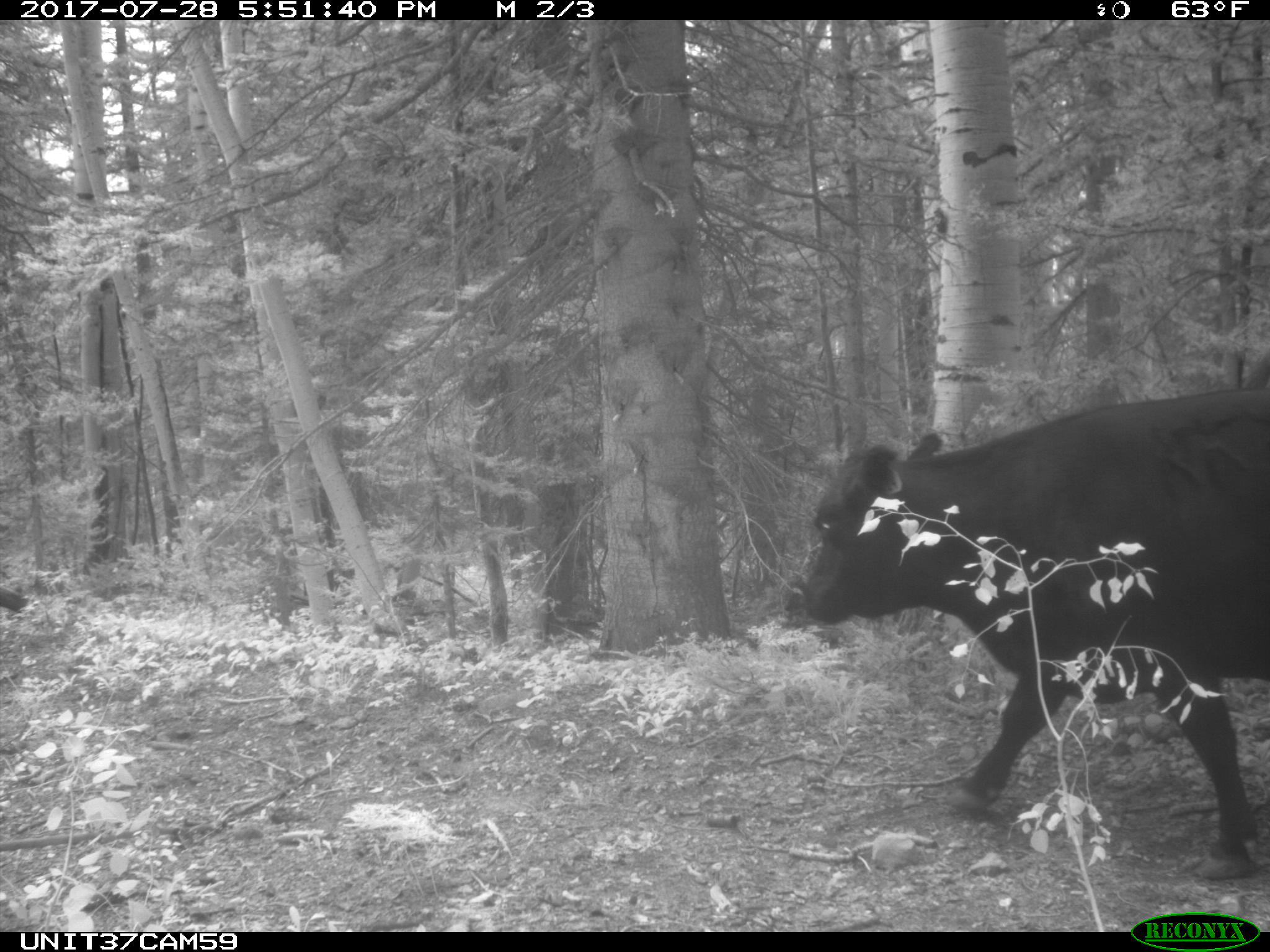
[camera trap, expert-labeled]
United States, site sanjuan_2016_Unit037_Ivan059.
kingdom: Animalia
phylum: Chordata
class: Mammalia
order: Artiodactyla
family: Bovidae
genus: Bos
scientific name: Bos taurus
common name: domestic cow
Bos taurus (domestic cow).